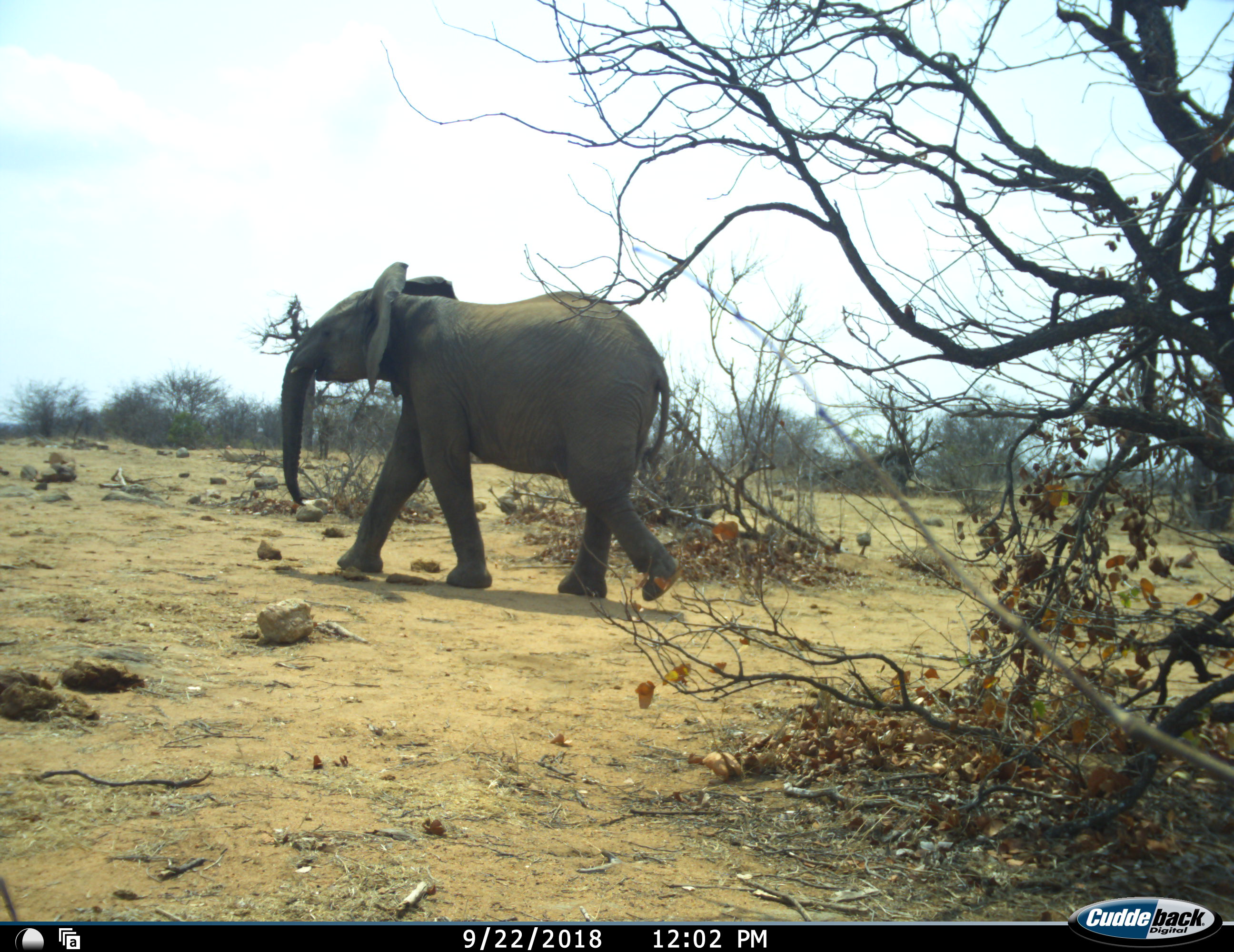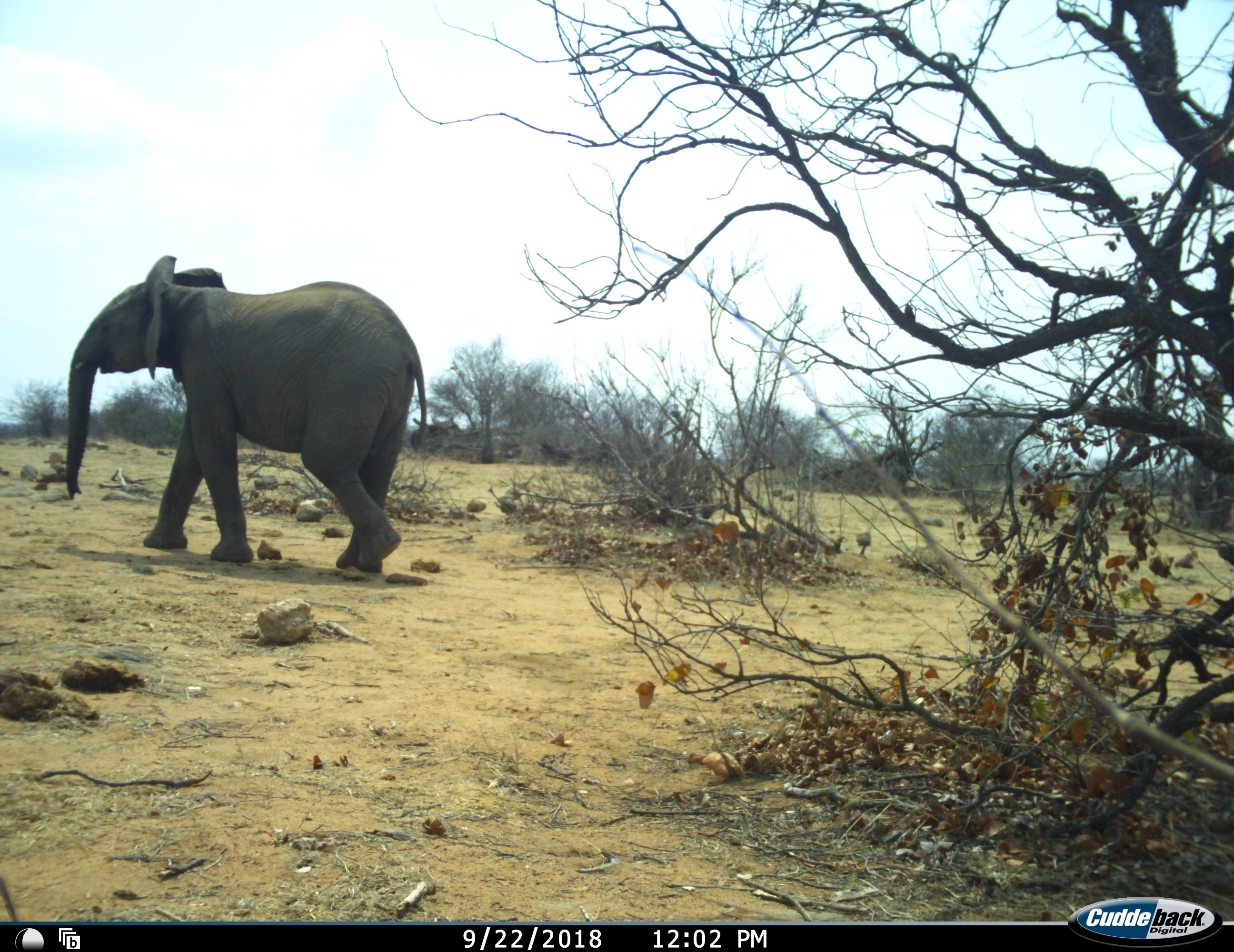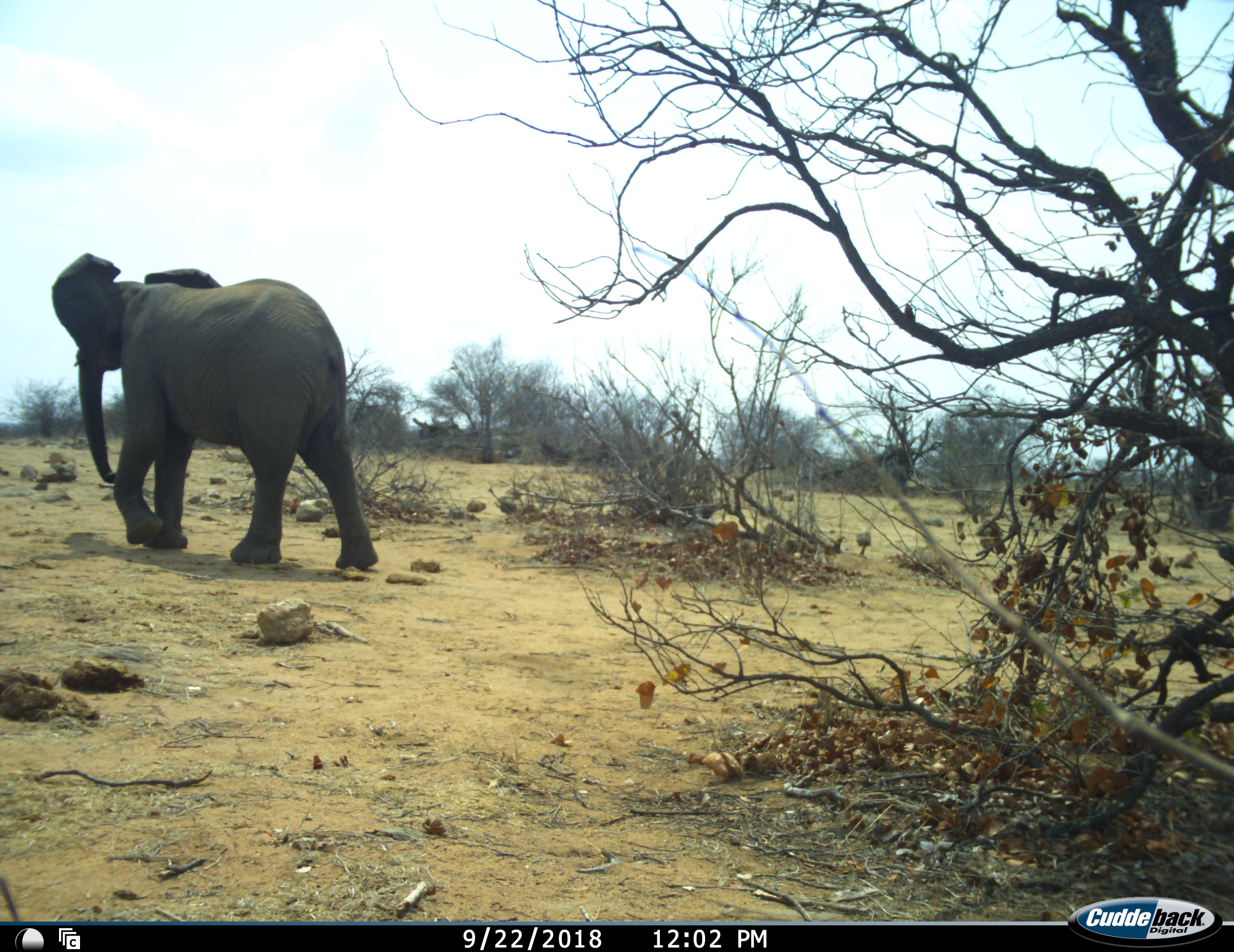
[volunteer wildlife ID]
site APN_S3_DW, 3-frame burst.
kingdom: Animalia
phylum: Chordata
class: Mammalia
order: Proboscidea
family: Elephantidae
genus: Loxodonta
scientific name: Loxodonta africana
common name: african bush elephant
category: elephant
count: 1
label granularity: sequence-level